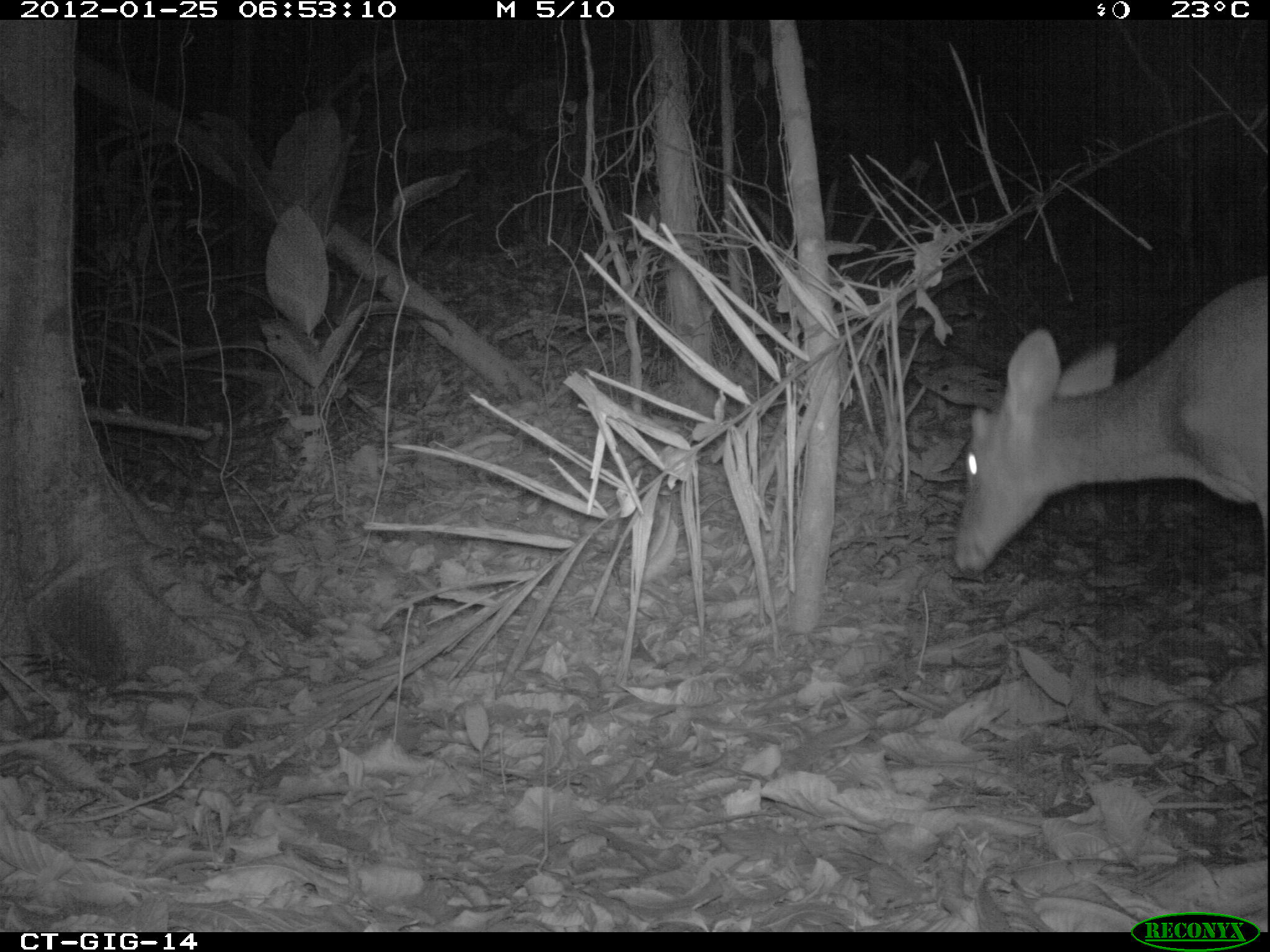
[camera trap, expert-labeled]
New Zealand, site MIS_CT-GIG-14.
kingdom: Animalia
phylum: Chordata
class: Mammalia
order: Artiodactyla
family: Cervidae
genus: Odocoileus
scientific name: Odocoileus virginianus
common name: white-tailed deer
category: white tailed deer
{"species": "white tailed deer (white-tailed deer) (Odocoileus virginianus)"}